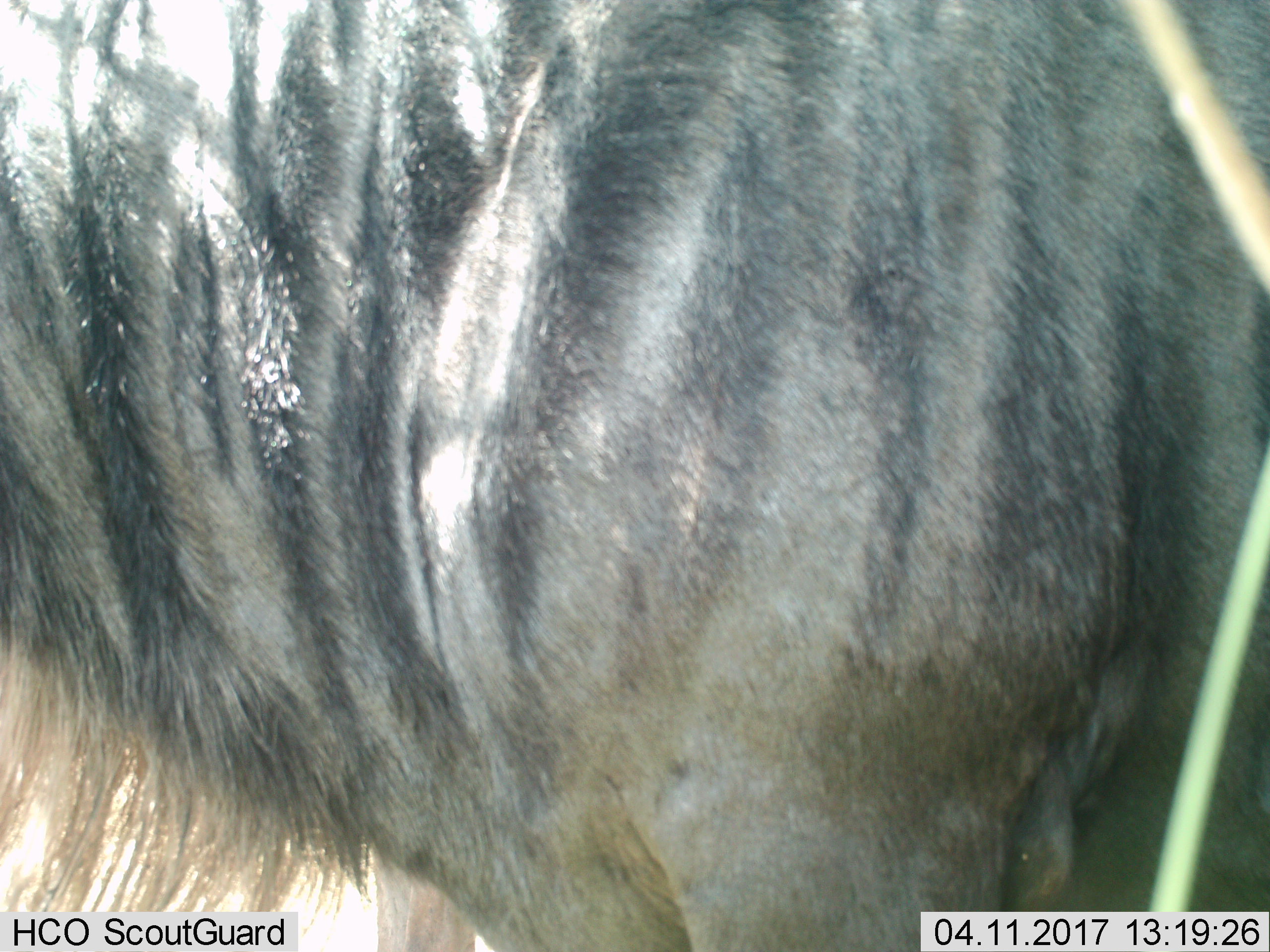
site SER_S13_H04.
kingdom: Animalia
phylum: Chordata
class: Mammalia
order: Artiodactyla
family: Bovidae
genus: Connochaetes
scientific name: Connochaetes taurinus taurinus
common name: blue wildebeest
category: wildebeestblue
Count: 1.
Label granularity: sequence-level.